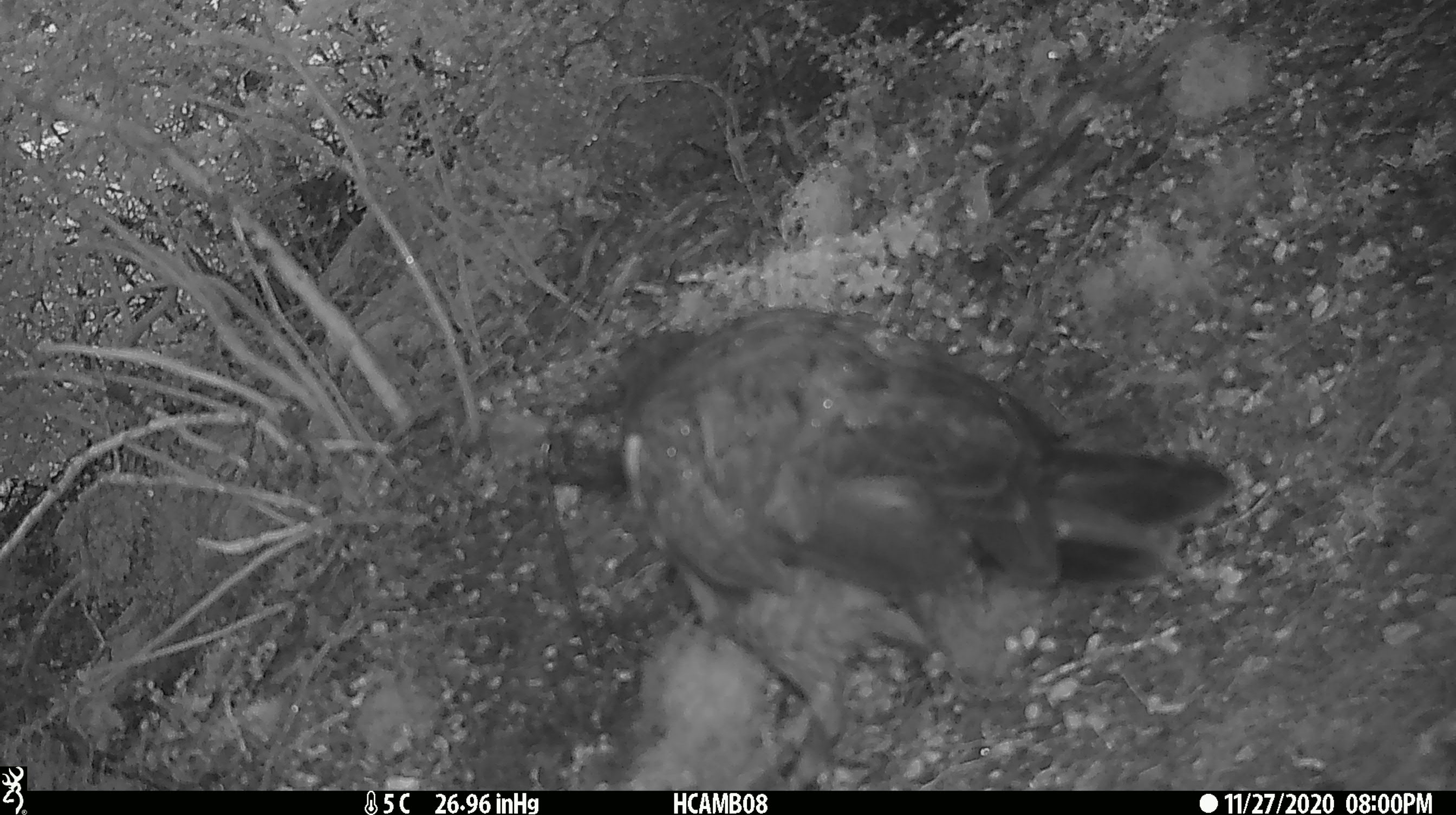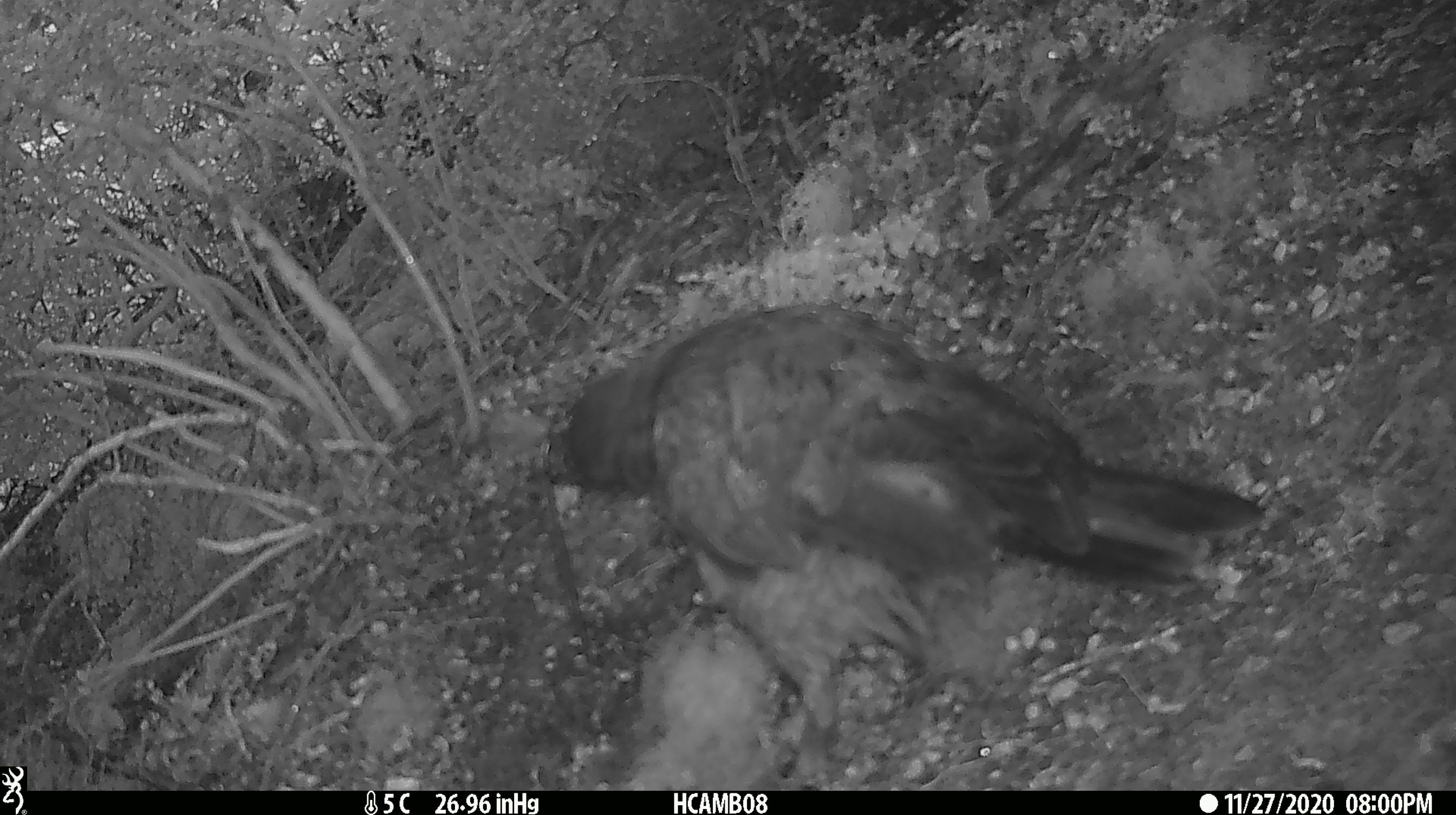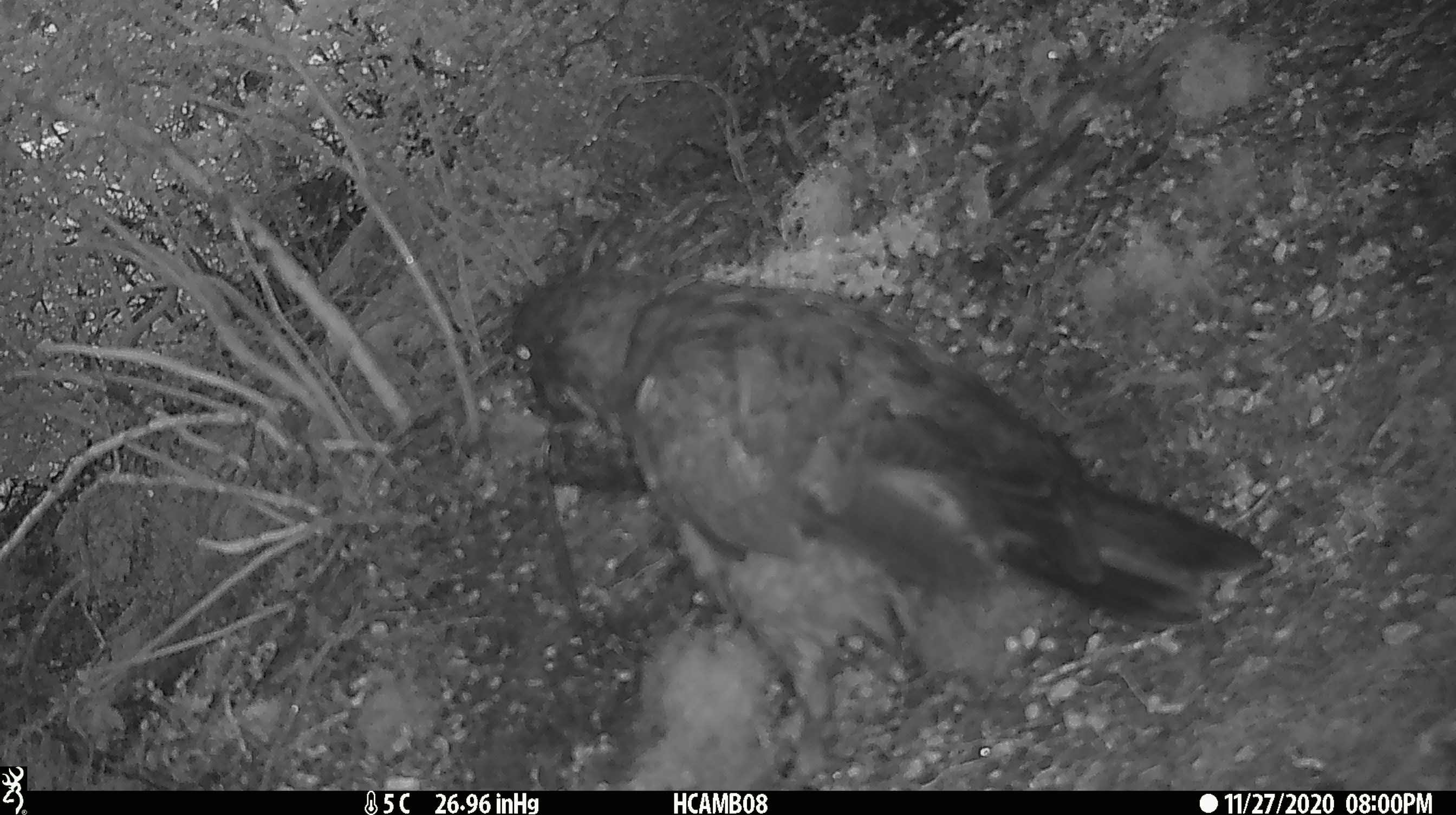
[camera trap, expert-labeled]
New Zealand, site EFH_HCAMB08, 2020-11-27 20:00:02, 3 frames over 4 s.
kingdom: Animalia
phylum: Chordata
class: Aves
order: Psittaciformes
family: Strigopidae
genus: Nestor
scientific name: Nestor notabilis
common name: kea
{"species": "kea (Nestor notabilis)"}